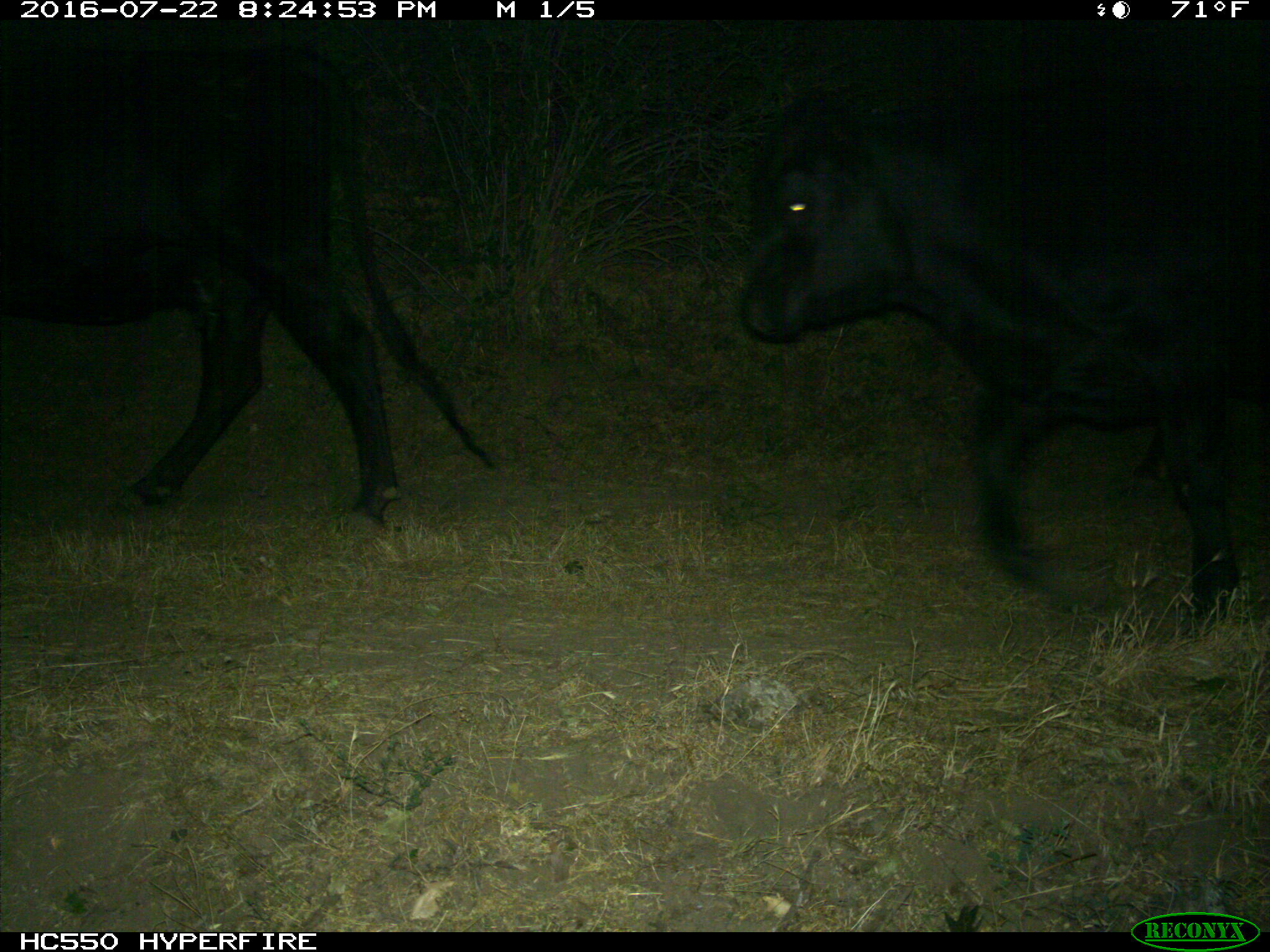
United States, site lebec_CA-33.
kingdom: Animalia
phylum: Chordata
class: Mammalia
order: Artiodactyla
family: Bovidae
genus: Bos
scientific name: Bos taurus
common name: domestic cow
Bos taurus (domestic cow).